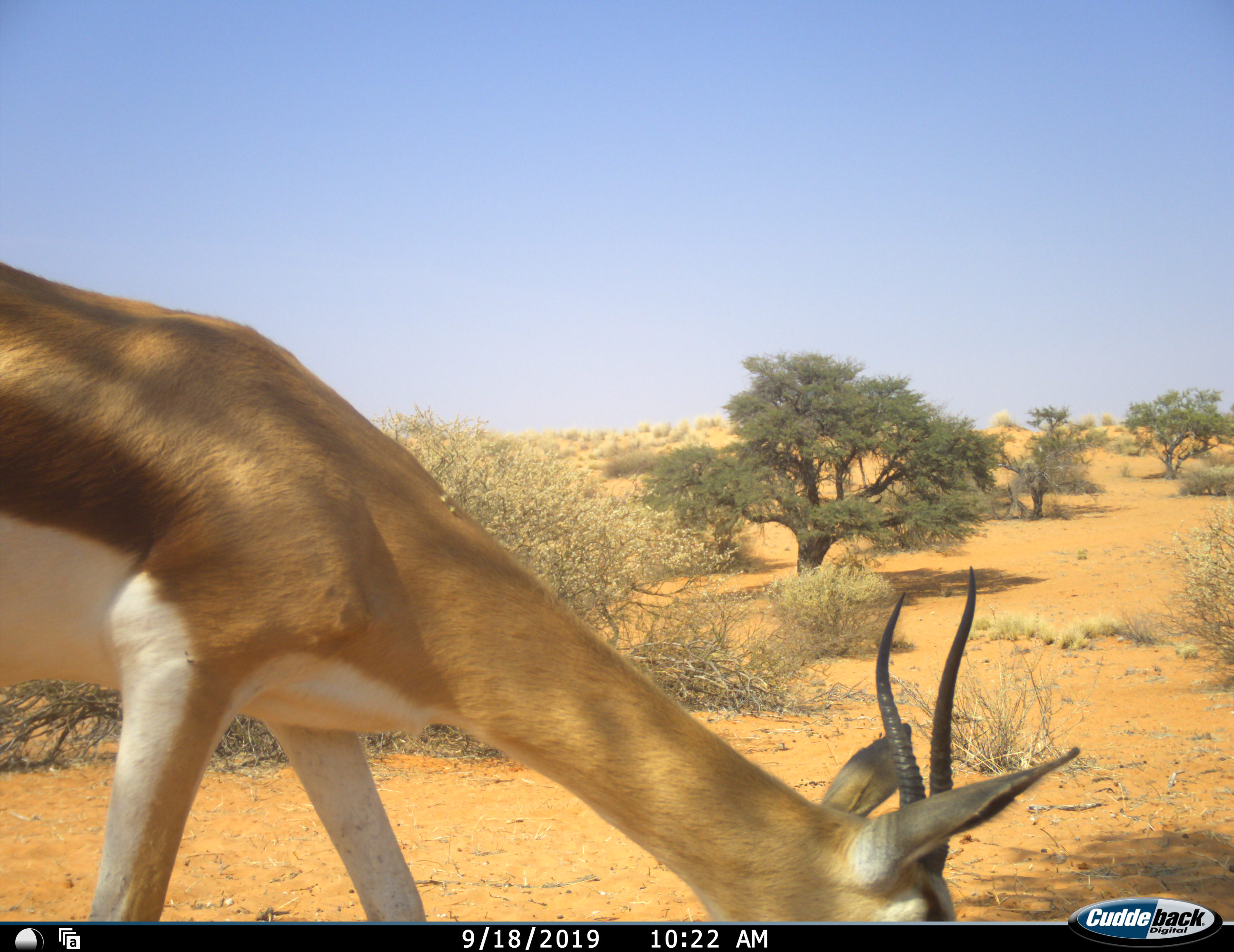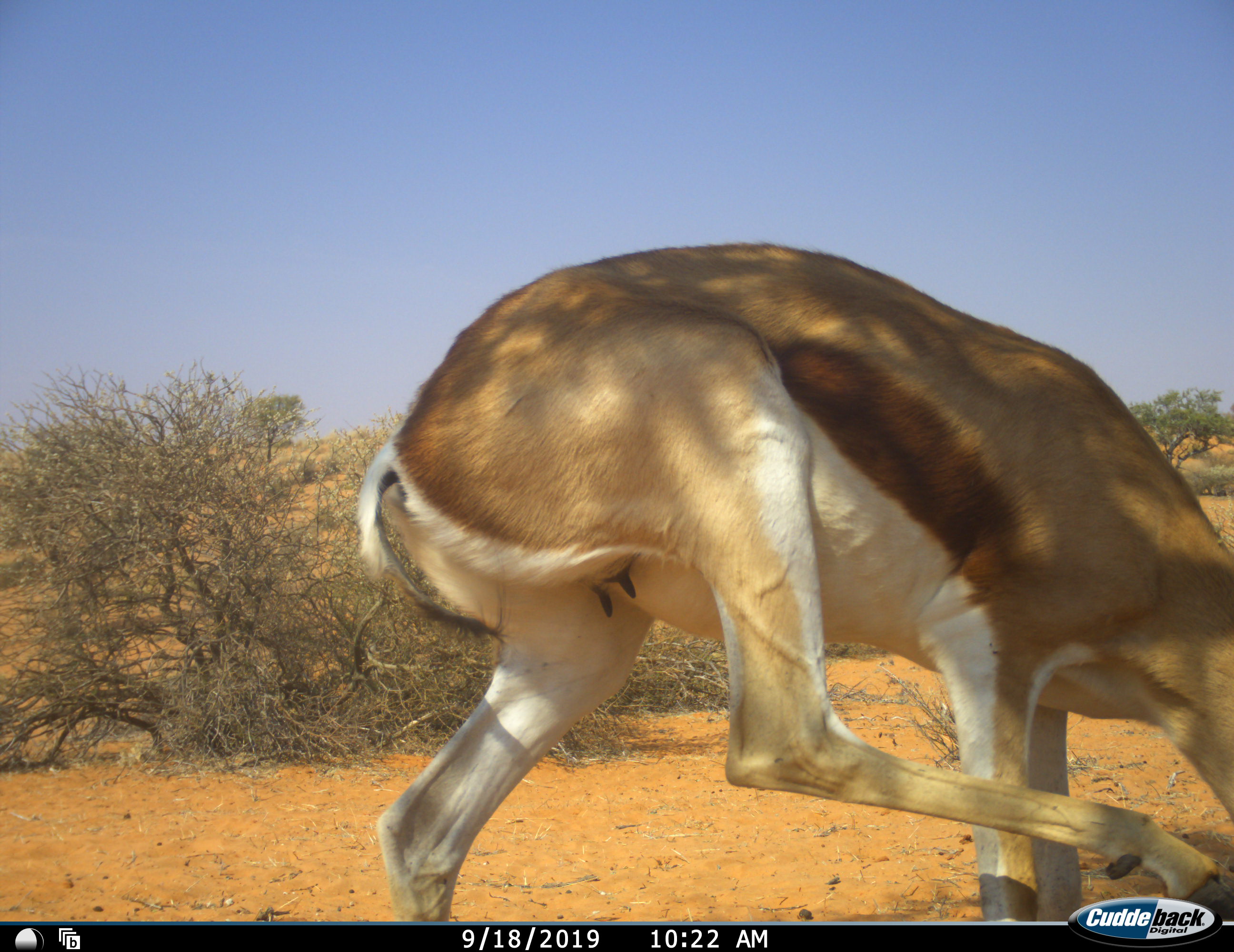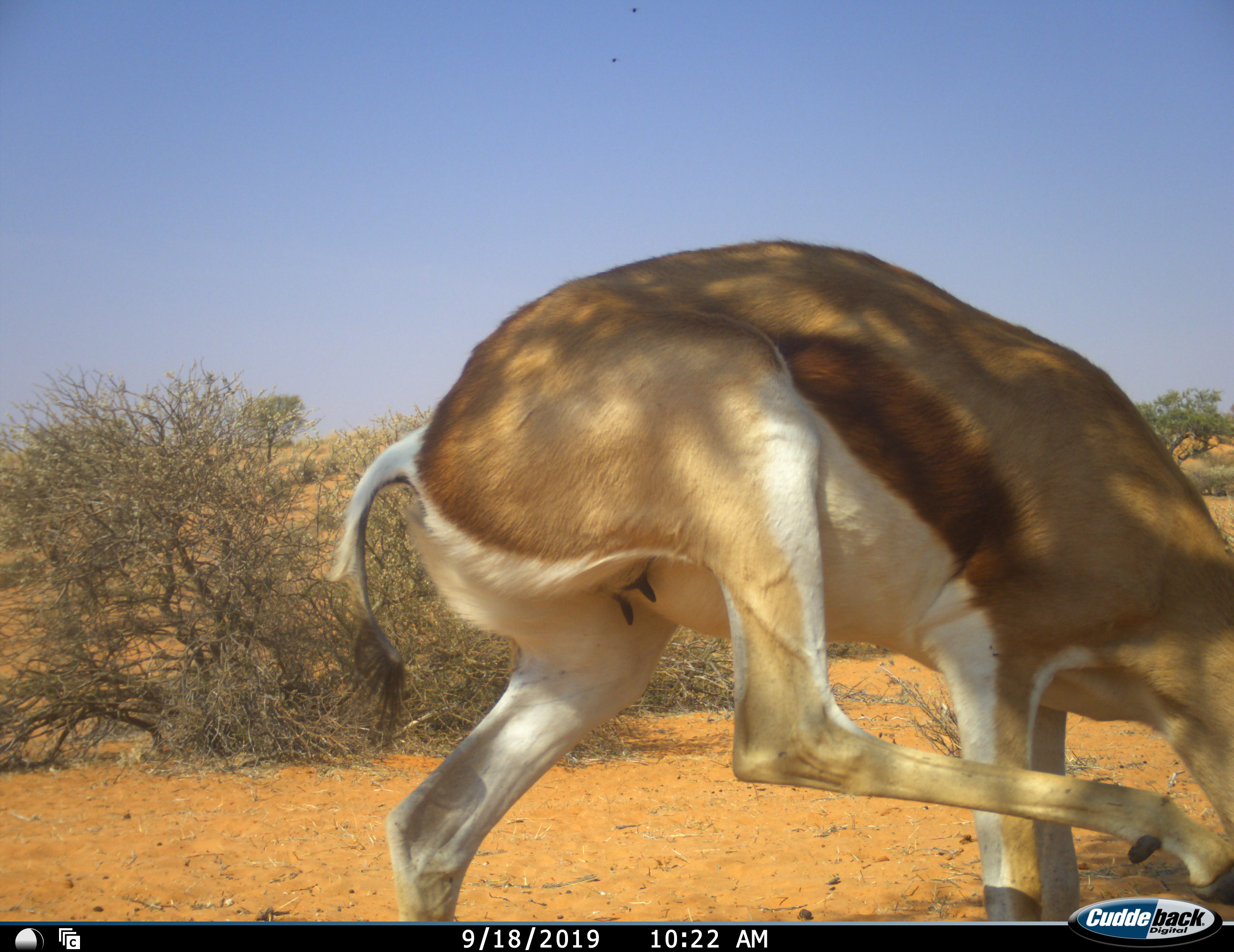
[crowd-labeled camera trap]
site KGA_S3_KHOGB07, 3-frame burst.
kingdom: Animalia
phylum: Chordata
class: Mammalia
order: Artiodactyla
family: Bovidae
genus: Antidorcas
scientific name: Antidorcas marsupialis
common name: springbok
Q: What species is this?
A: Springbok (Antidorcas marsupialis).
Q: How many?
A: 1.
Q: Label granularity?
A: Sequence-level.